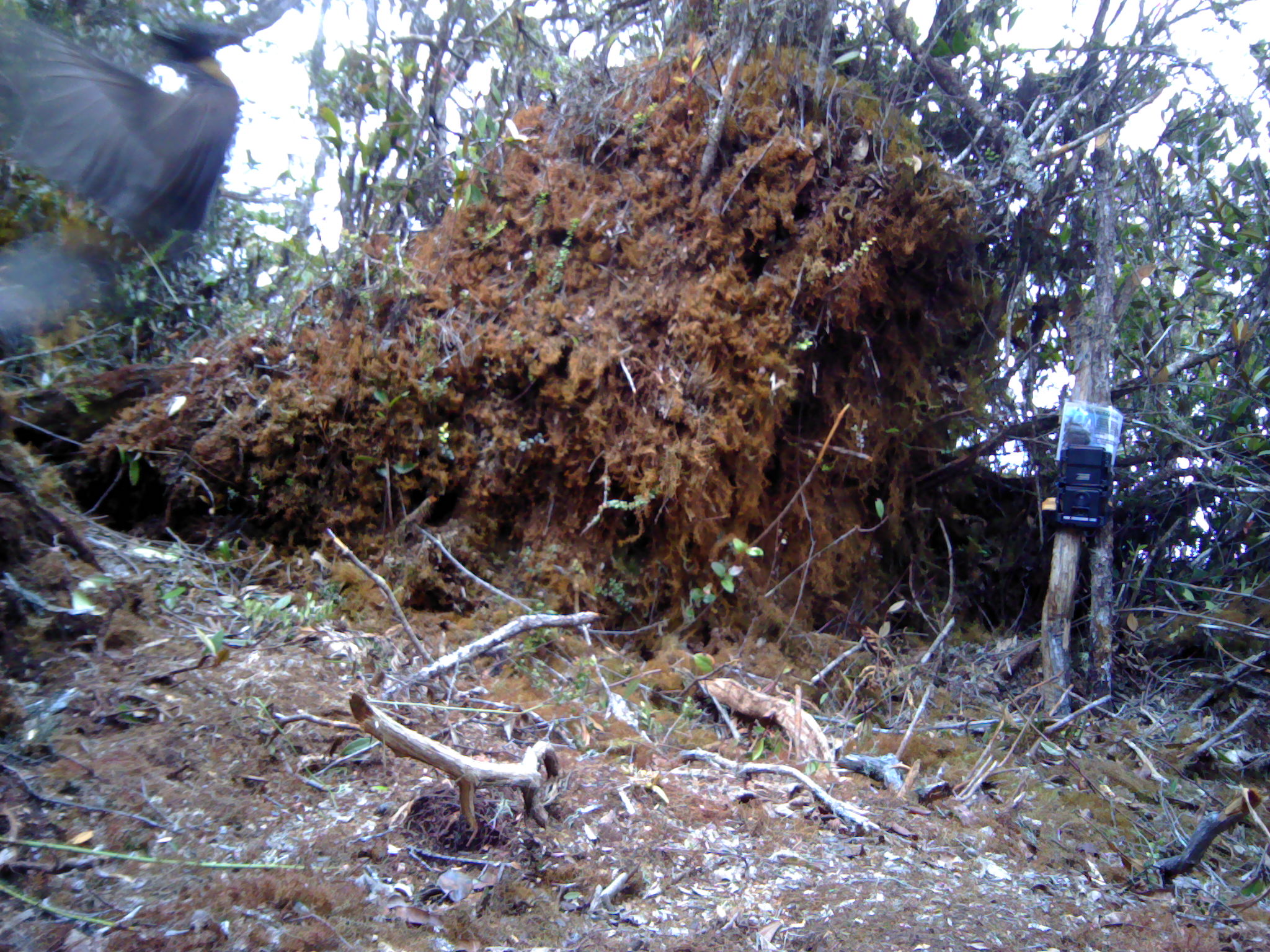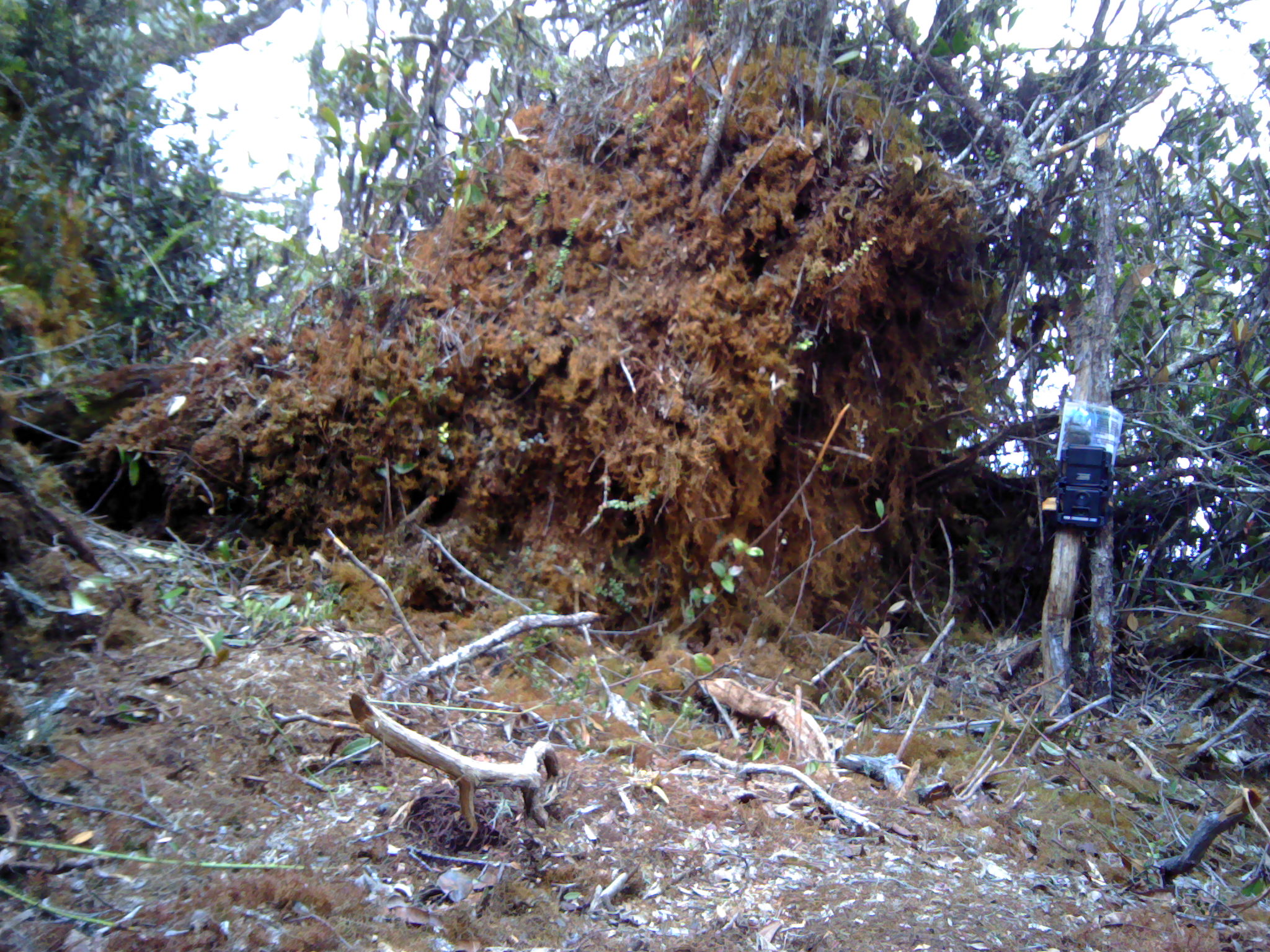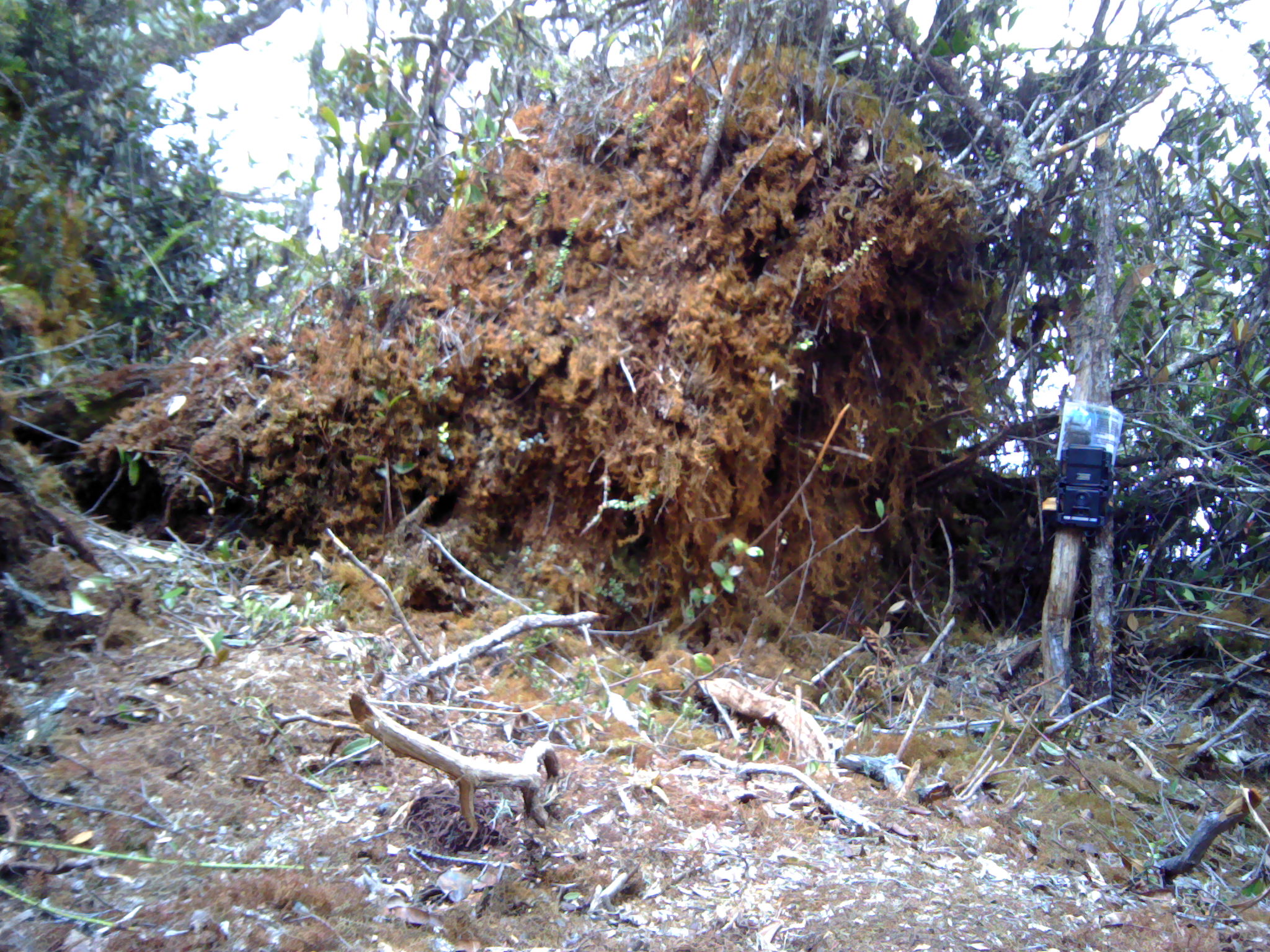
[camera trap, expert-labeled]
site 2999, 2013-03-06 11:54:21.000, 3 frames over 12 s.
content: unidentified animal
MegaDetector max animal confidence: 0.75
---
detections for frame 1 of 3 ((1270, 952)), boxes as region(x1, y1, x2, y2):
unknown: region(0, 8, 250, 245)